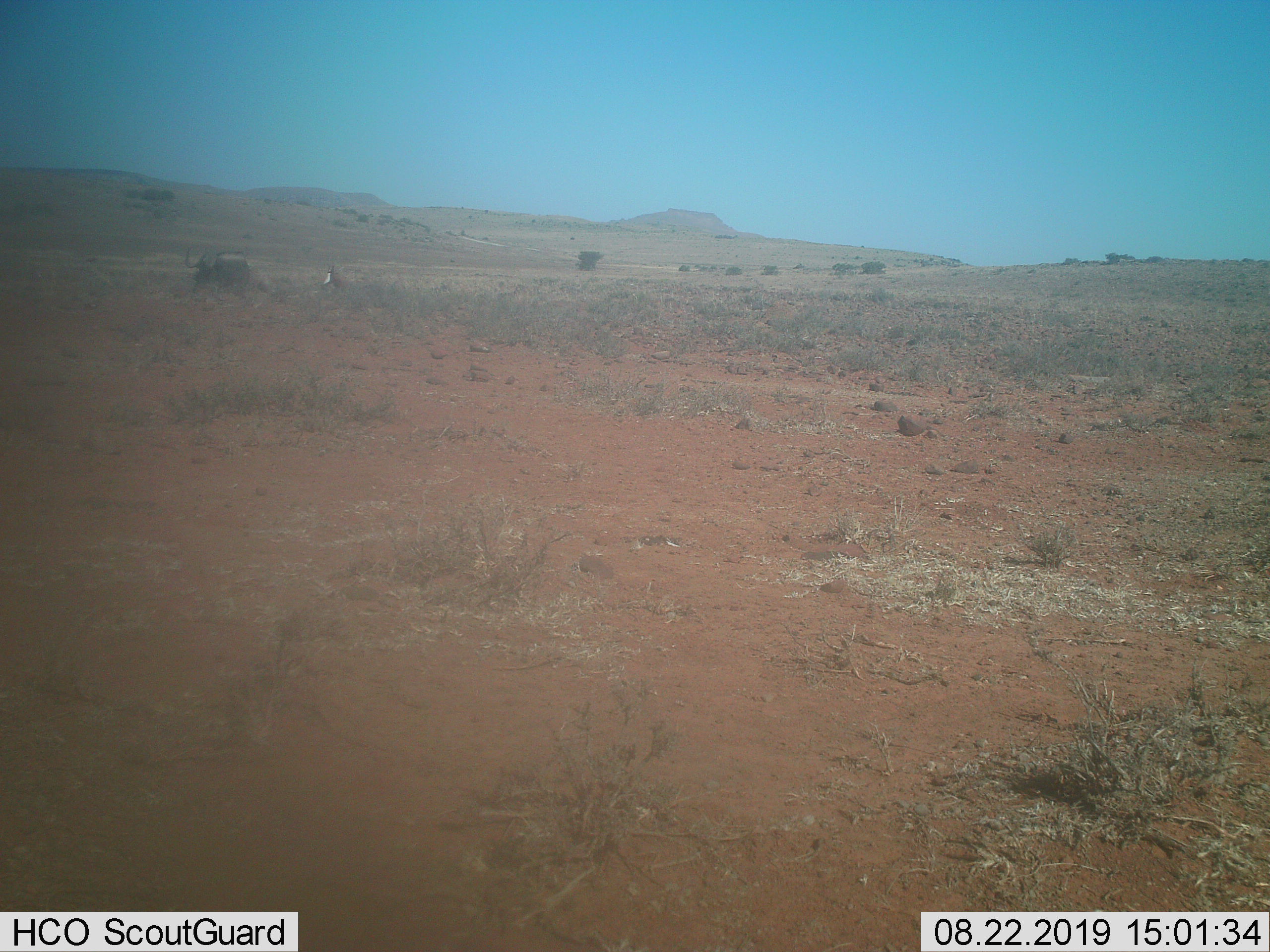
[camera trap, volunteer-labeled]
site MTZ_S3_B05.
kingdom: Animalia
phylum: Chordata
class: Mammalia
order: Artiodactyla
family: Bovidae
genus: Connochaetes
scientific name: Connochaetes gnou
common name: black wildebeest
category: wildebeestblack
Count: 1.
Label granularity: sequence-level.